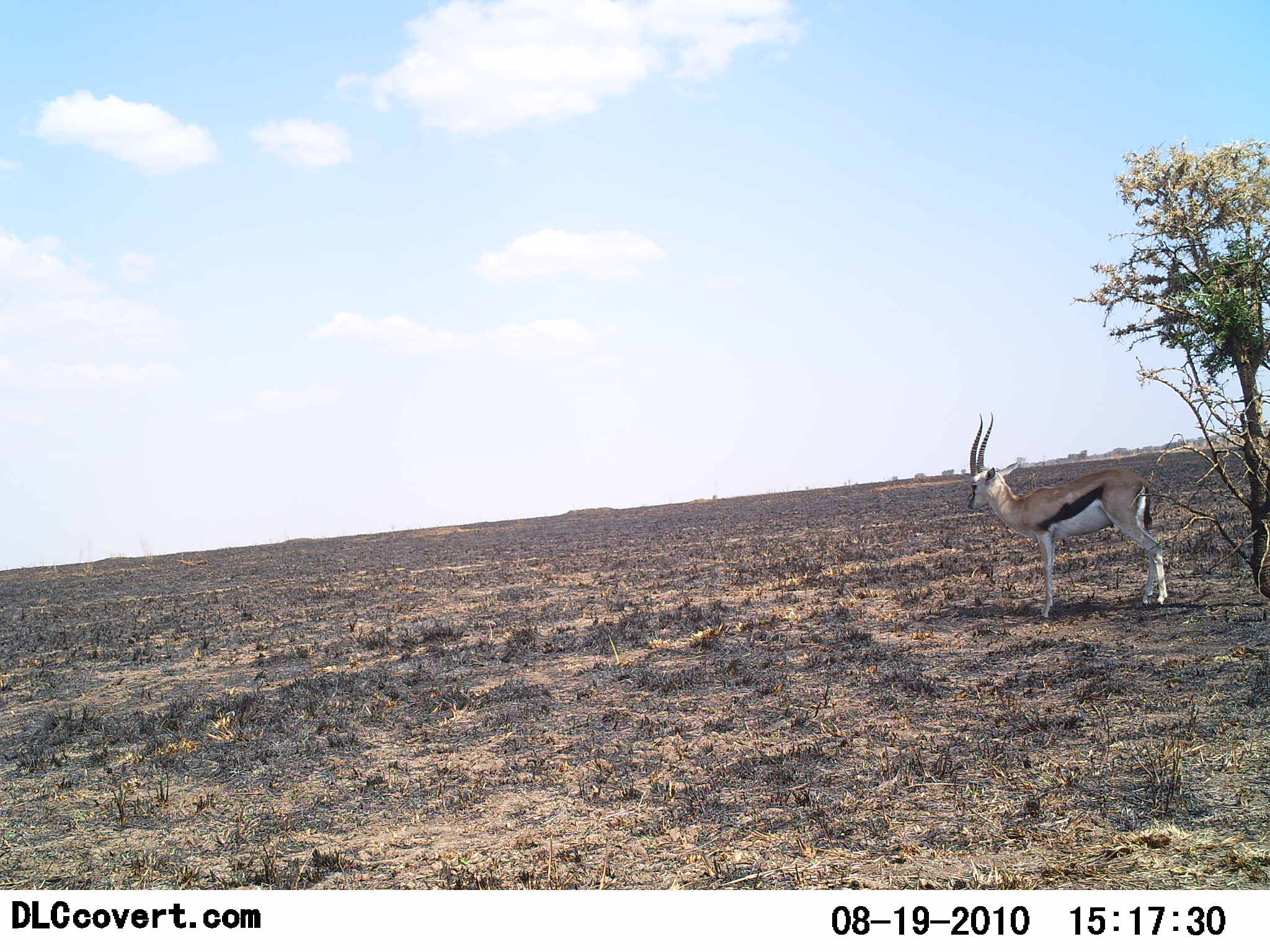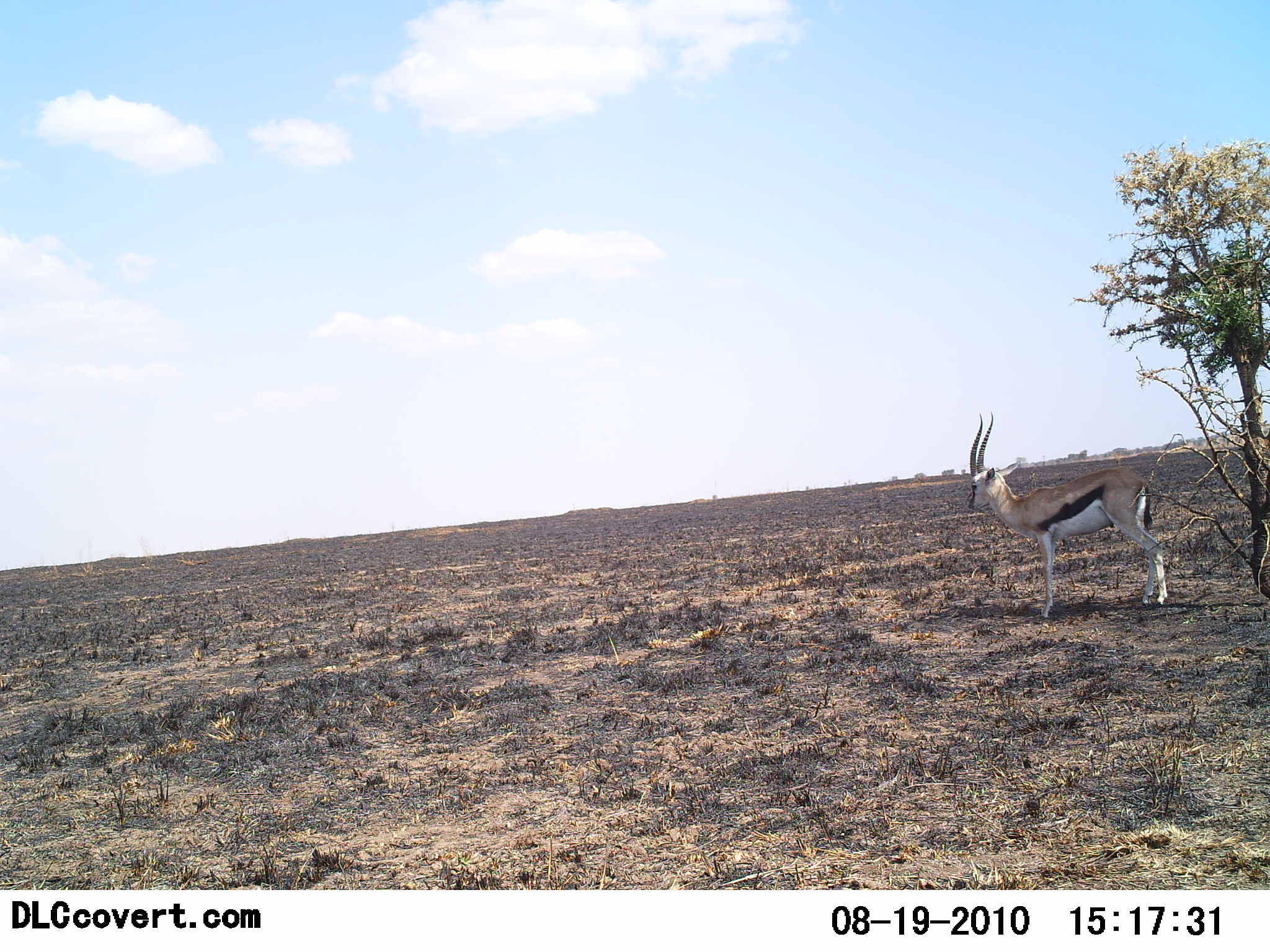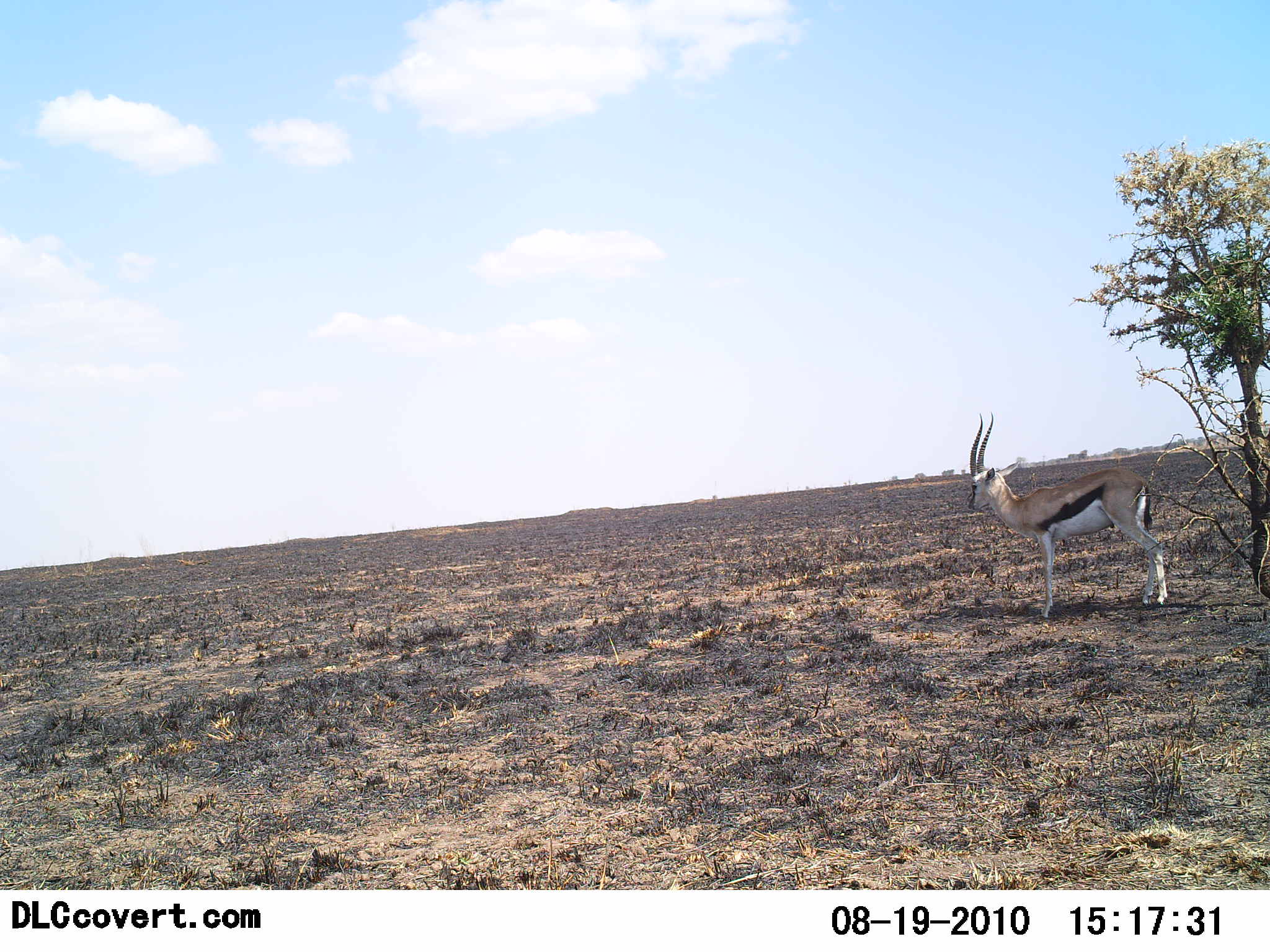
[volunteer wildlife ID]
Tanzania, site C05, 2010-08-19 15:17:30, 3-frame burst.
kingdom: Animalia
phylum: Chordata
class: Mammalia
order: Artiodactyla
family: Bovidae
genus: Eudorcas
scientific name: Eudorcas thomsonii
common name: thomson's gazelle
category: gazellethomsons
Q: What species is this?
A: Gazellethomsons (thomson's gazelle) (Eudorcas thomsonii).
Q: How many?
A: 1.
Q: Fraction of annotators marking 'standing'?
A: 100%.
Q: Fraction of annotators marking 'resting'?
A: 0%.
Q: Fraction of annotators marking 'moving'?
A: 0%.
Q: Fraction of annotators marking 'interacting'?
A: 0%.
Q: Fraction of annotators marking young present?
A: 0%.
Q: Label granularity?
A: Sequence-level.